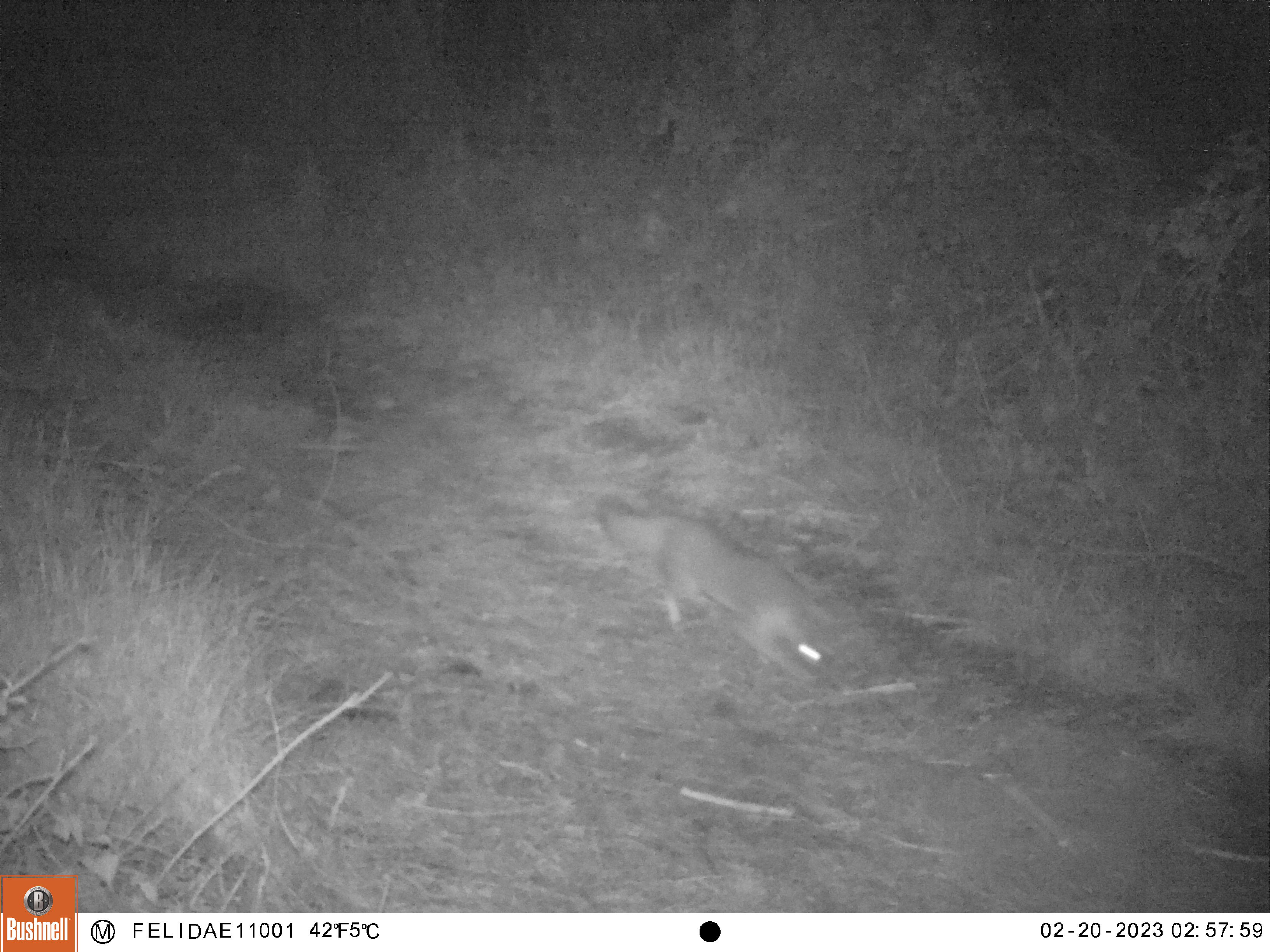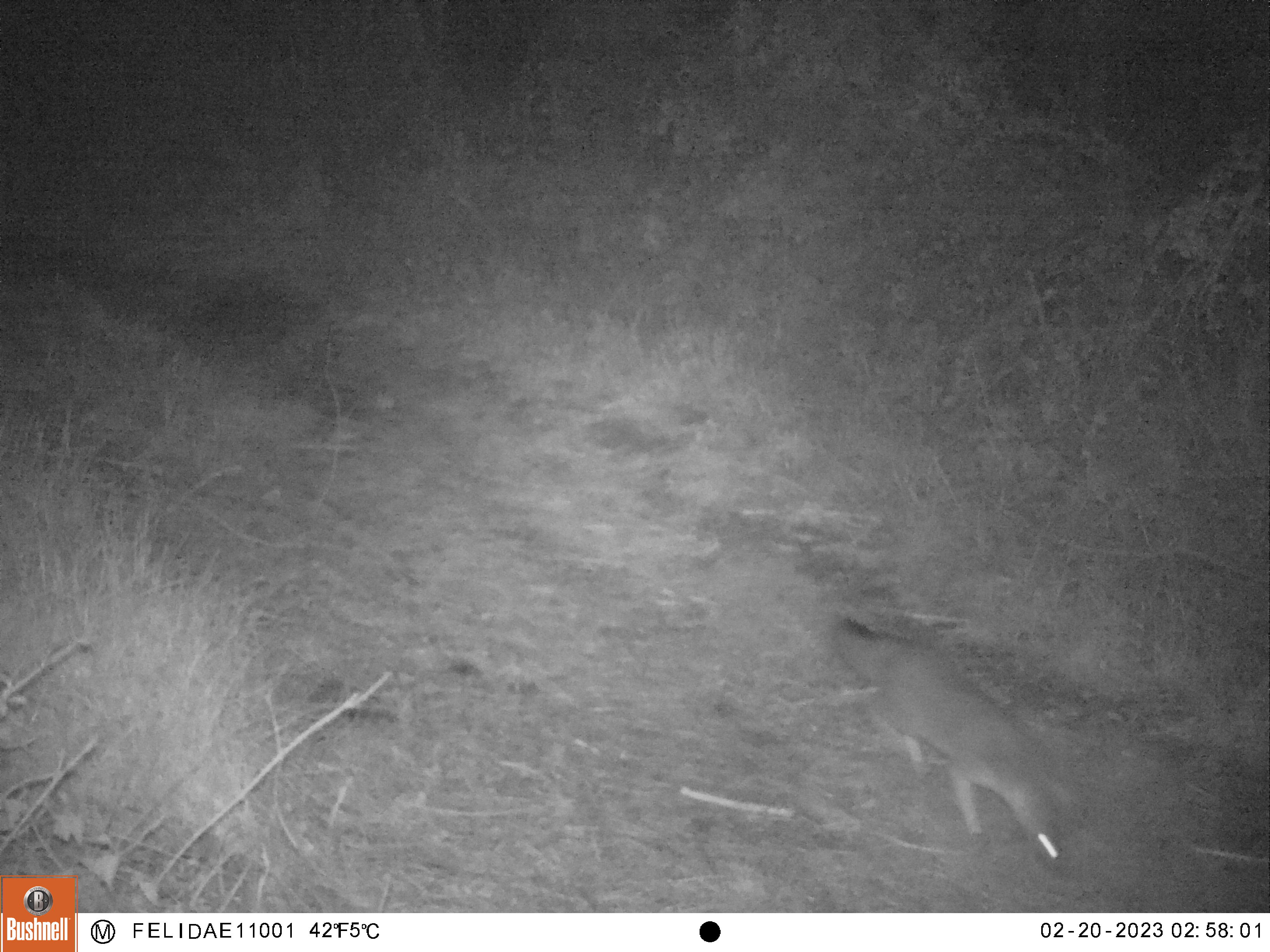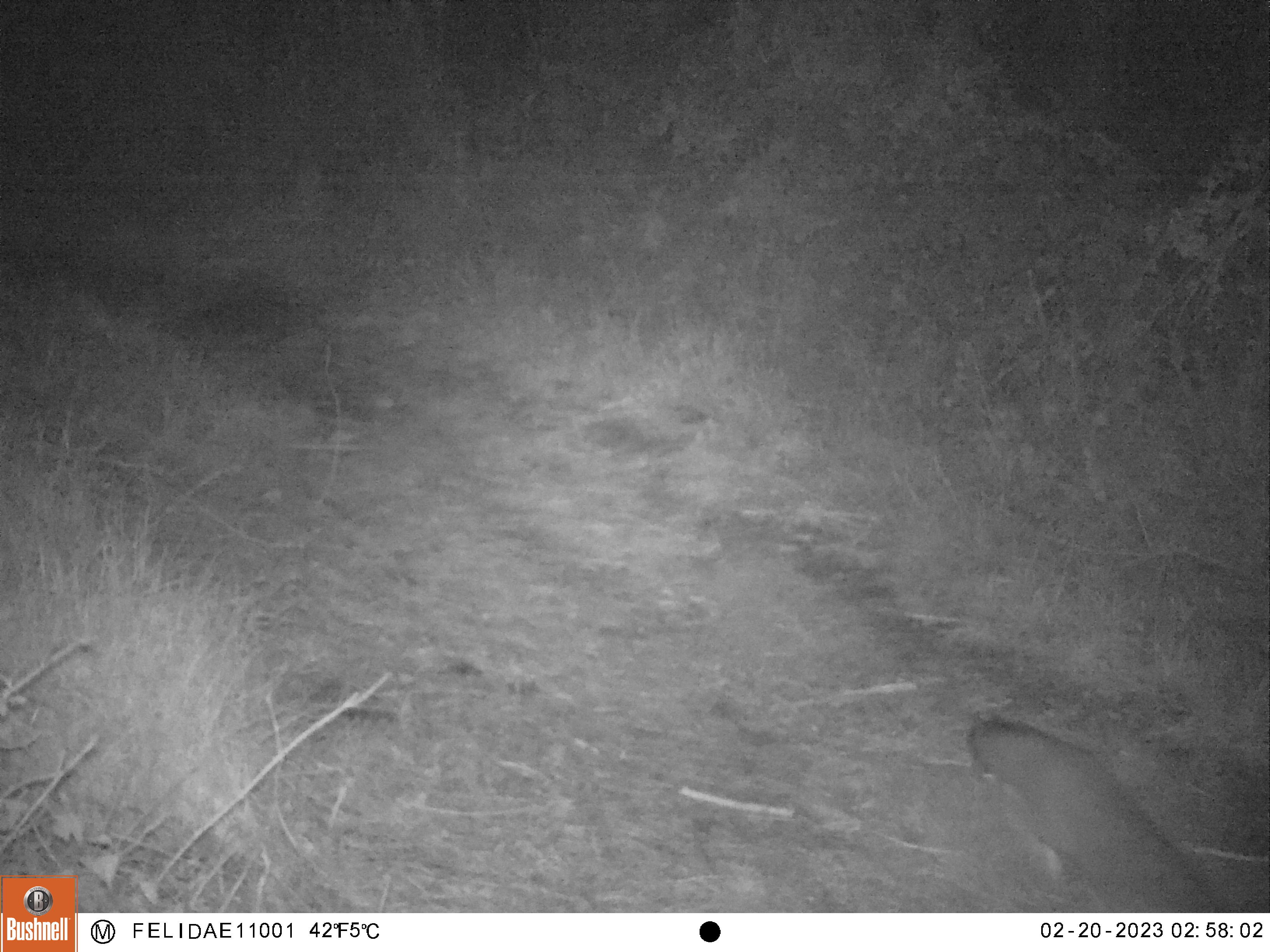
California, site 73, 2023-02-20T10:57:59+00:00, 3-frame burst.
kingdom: Animalia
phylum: Chordata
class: Mammalia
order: Carnivora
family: Canidae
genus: Urocyon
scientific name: Urocyon cinereoargenteus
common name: gray fox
Gray fox (Urocyon cinereoargenteus).